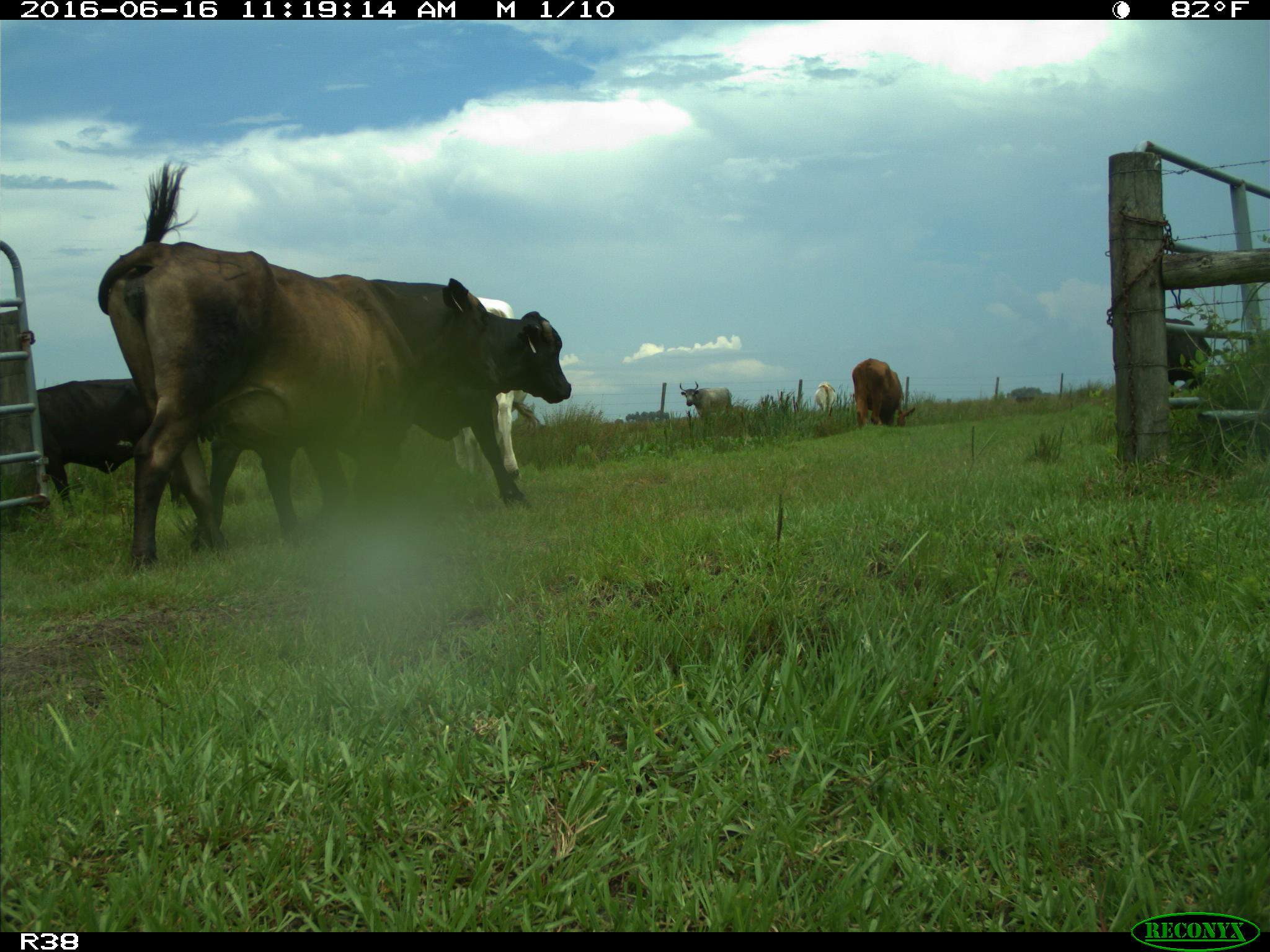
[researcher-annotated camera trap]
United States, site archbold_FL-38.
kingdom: Animalia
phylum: Chordata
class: Mammalia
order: Artiodactyla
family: Bovidae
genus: Bos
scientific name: Bos taurus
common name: domestic cow